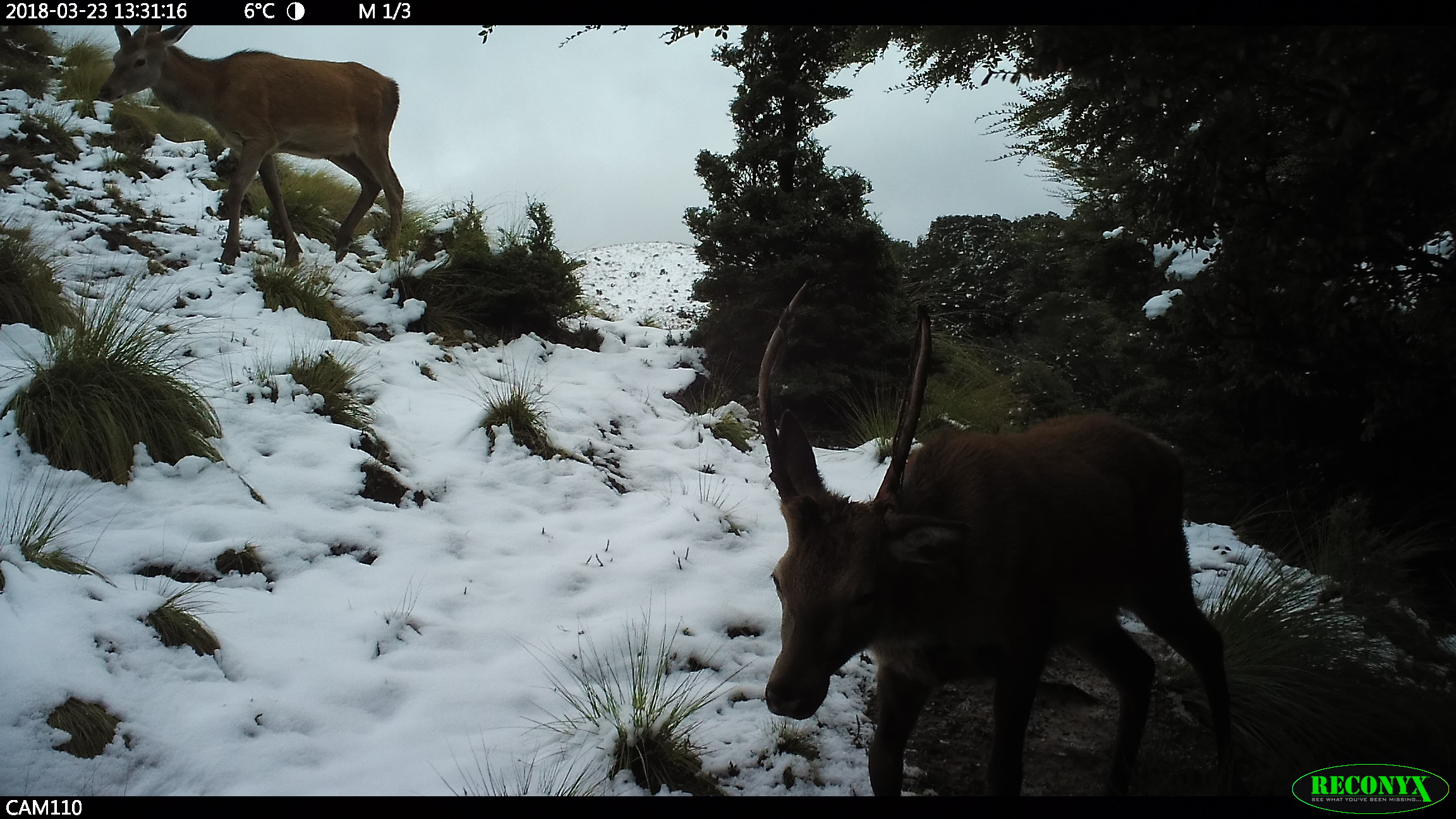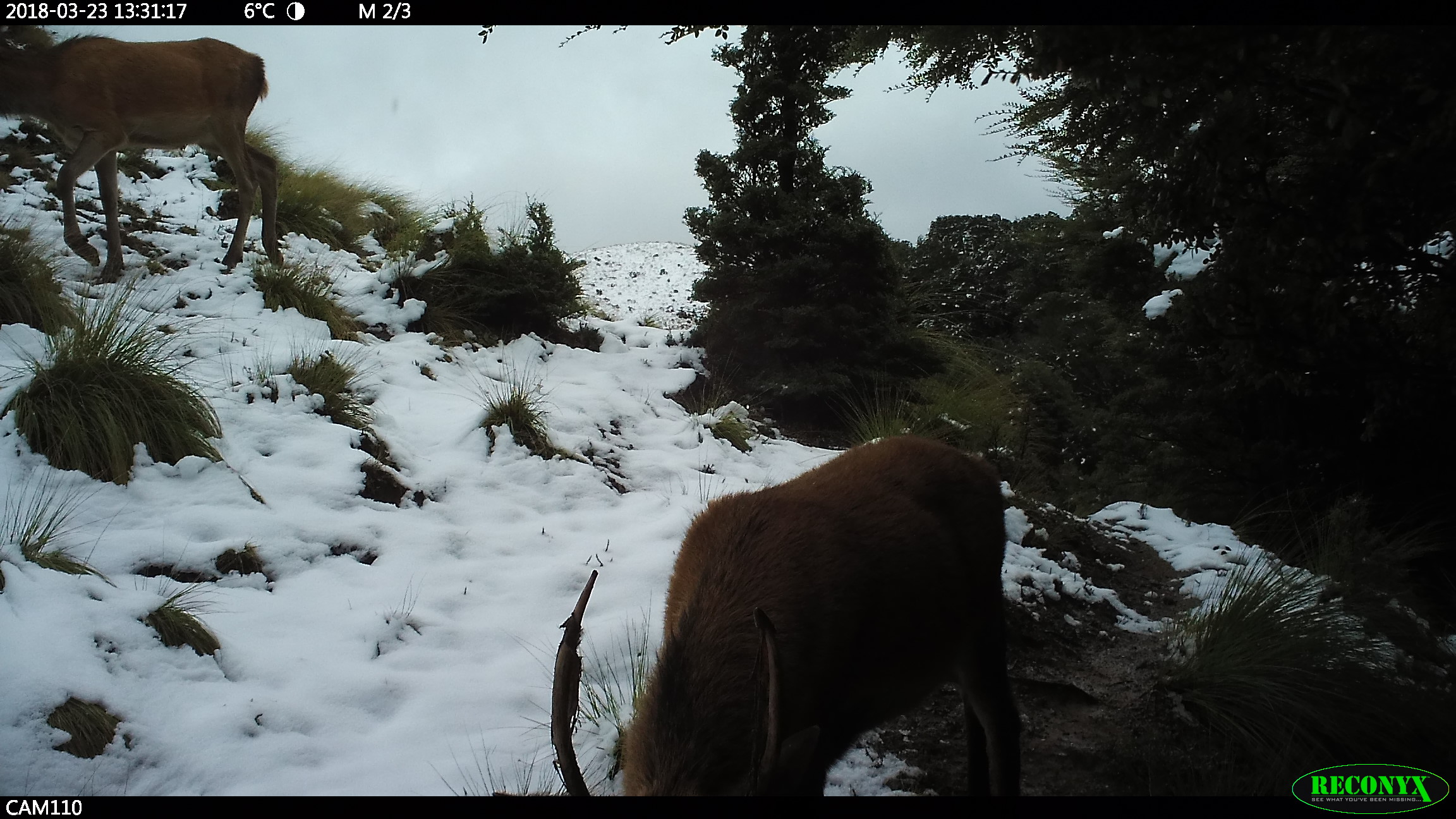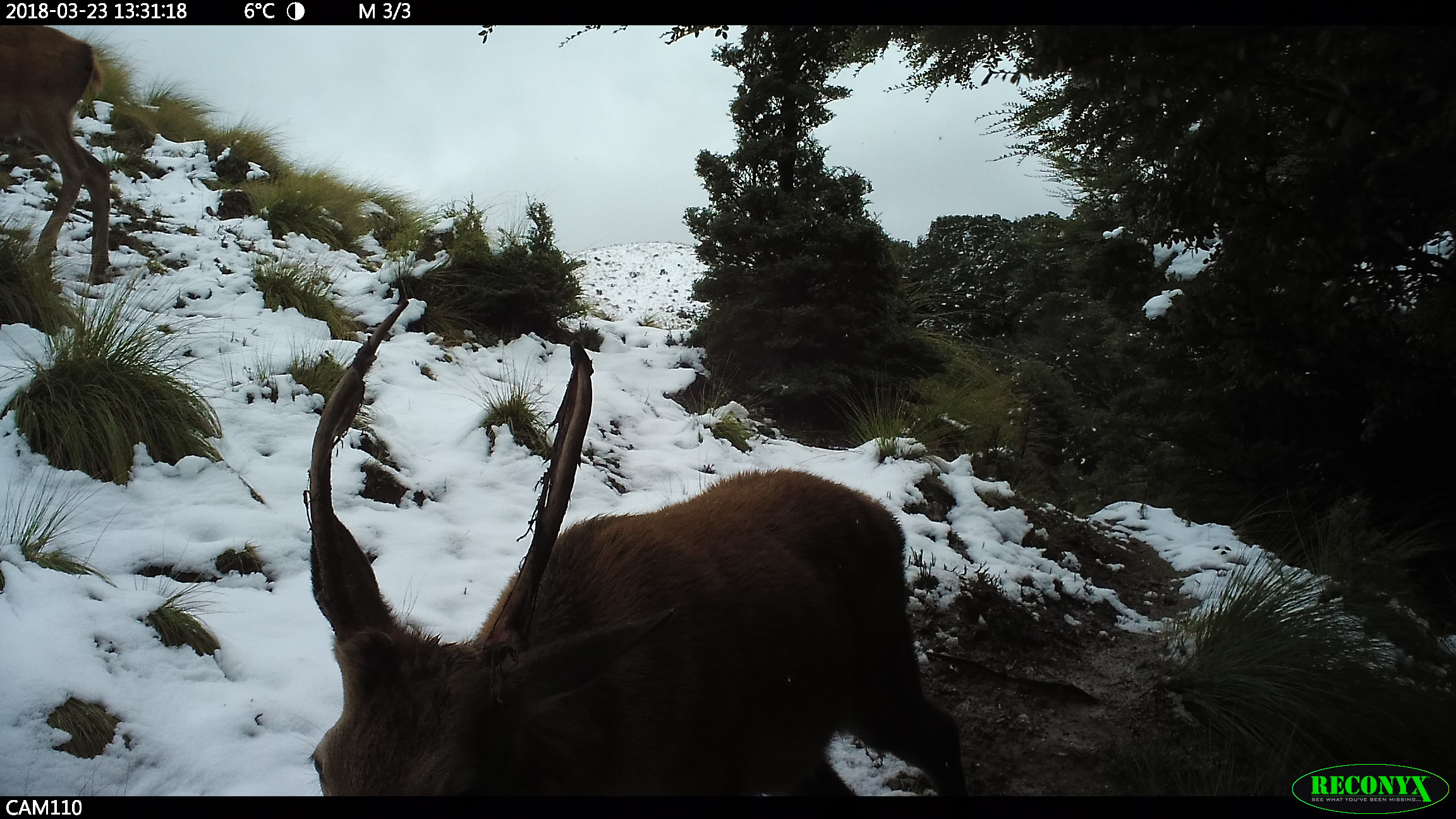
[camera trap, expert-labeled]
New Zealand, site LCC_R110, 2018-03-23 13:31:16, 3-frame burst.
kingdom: Animalia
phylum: Chordata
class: Mammalia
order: Artiodactyla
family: Cervidae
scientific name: Cervidae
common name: deer